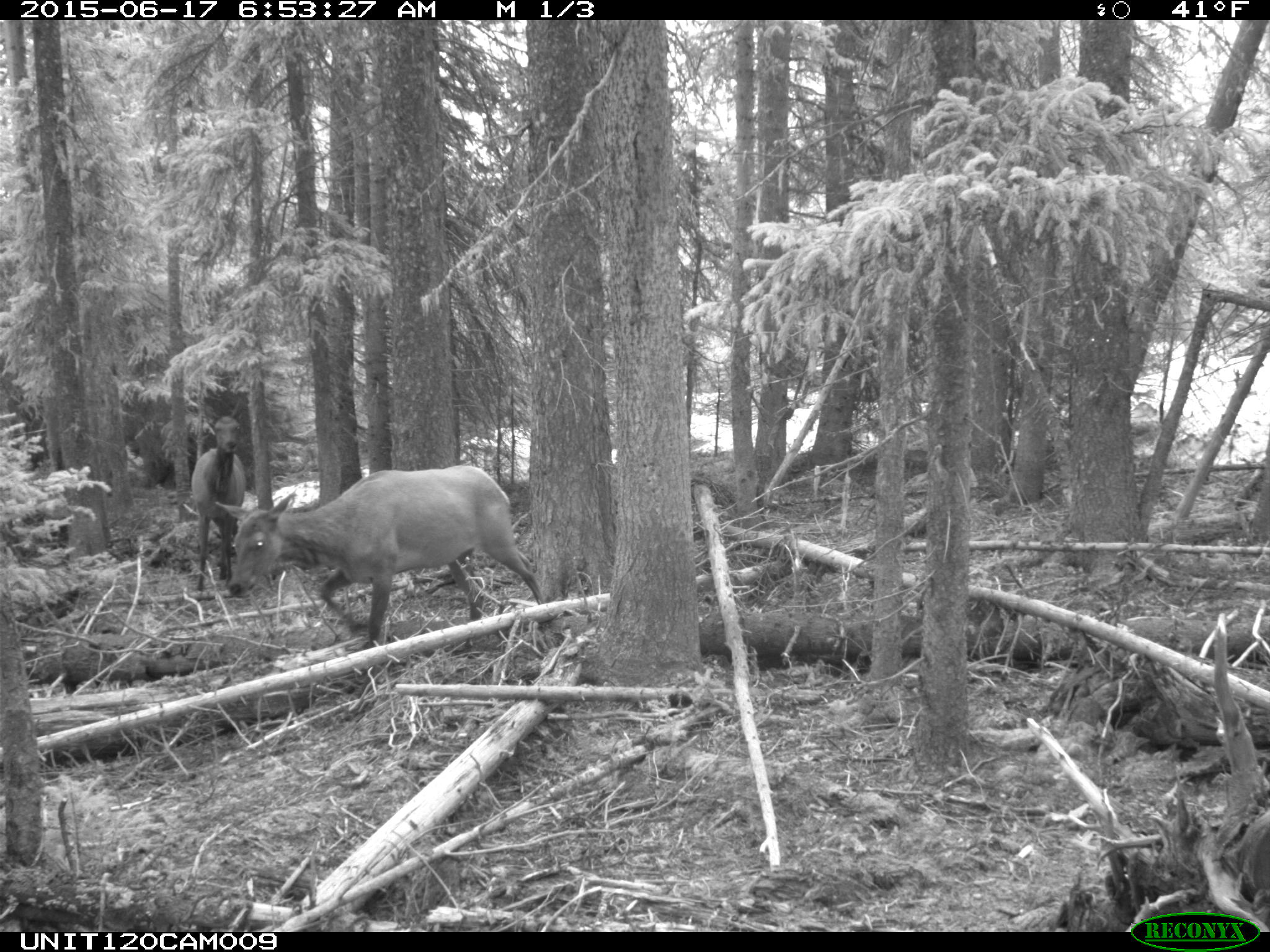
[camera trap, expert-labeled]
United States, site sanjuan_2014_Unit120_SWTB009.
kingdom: Animalia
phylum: Chordata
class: Mammalia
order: Artiodactyla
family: Cervidae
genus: Cervus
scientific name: Cervus elaphus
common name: red deer